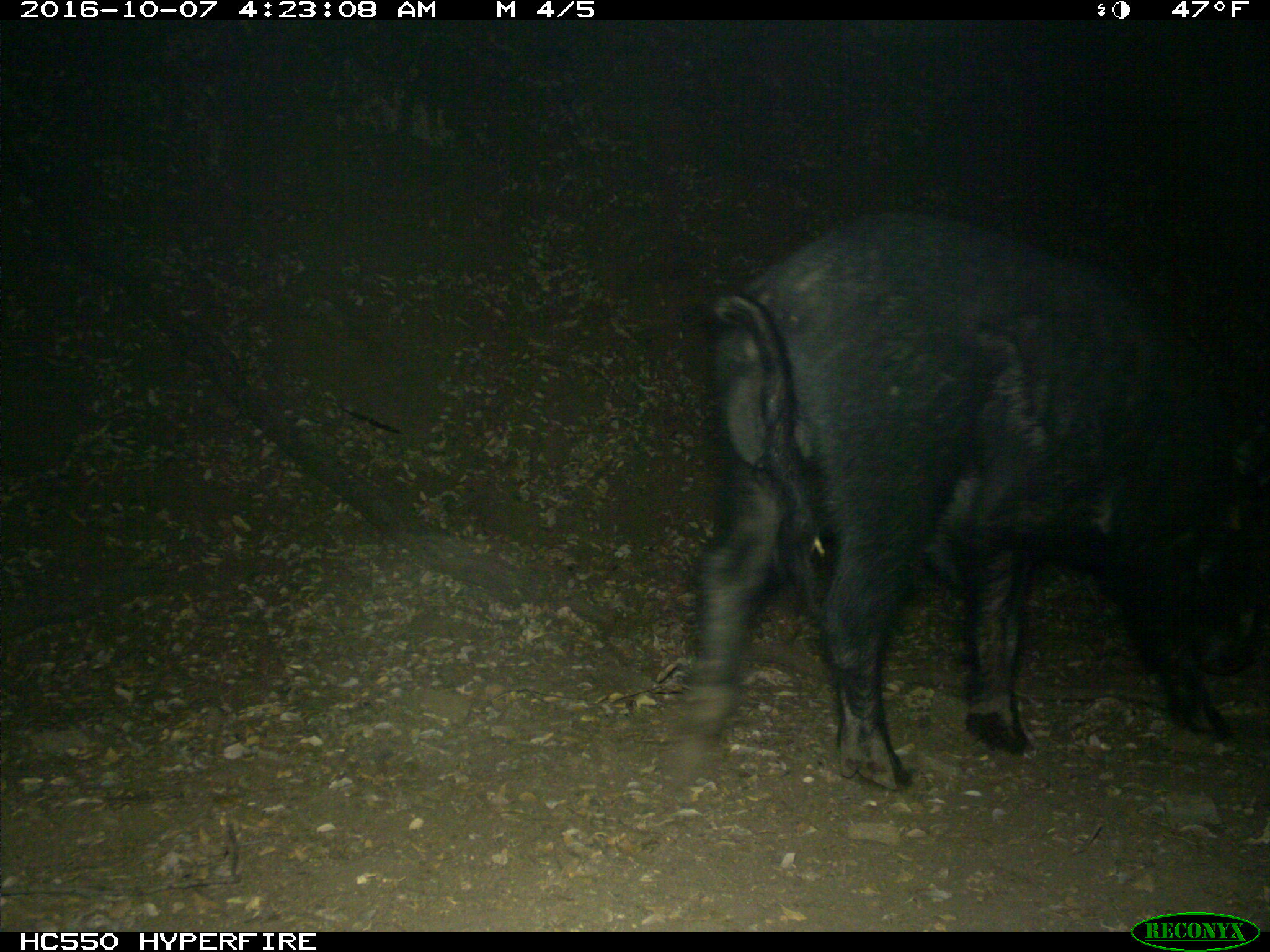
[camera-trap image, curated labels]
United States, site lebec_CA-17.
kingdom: Animalia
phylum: Chordata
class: Mammalia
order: Artiodactyla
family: Suidae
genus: Sus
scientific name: Sus scrofa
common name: wild boar